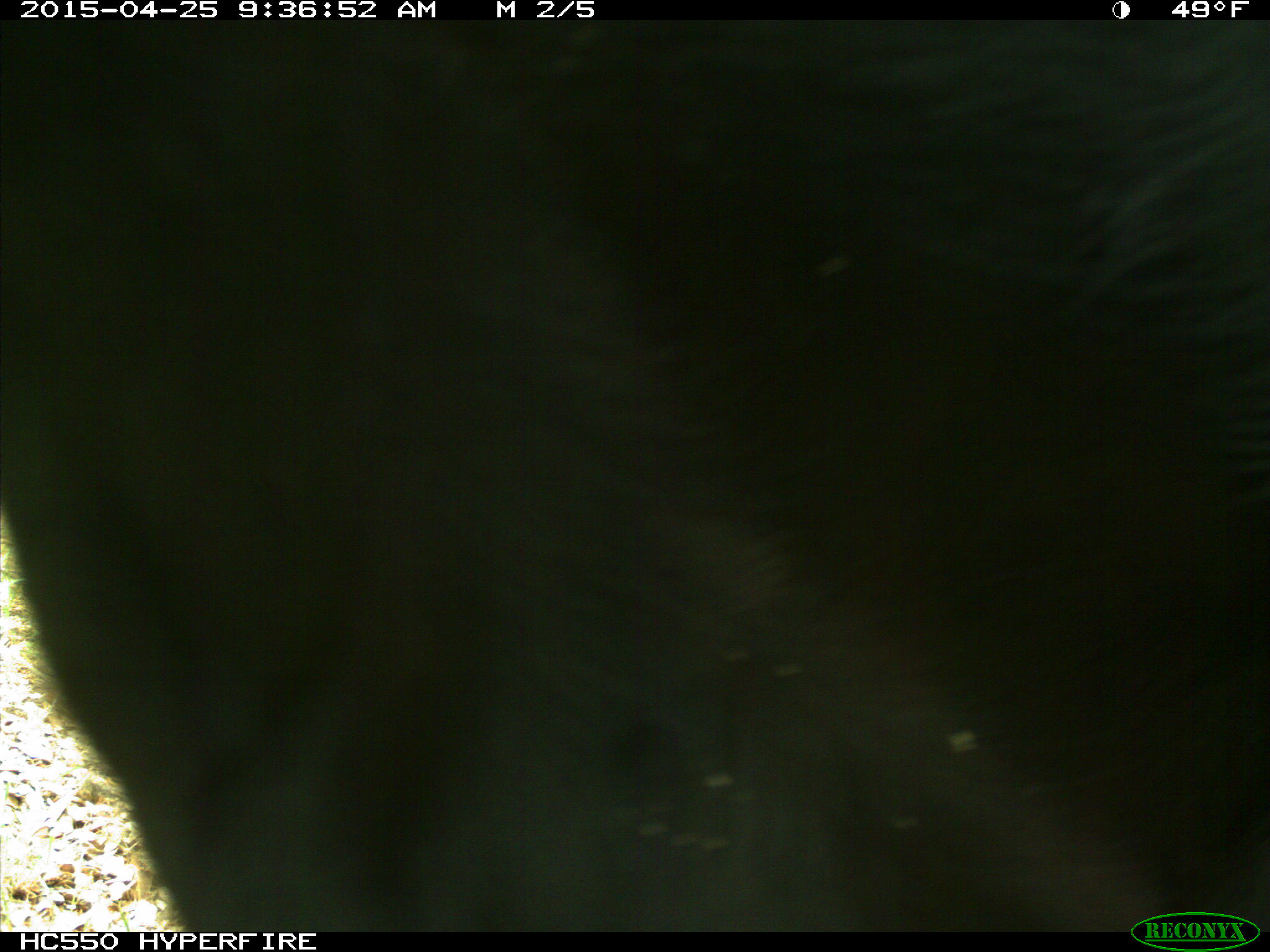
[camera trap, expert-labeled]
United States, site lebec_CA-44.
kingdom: Animalia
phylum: Chordata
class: Mammalia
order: Artiodactyla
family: Suidae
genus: Sus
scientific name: Sus scrofa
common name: wild boar